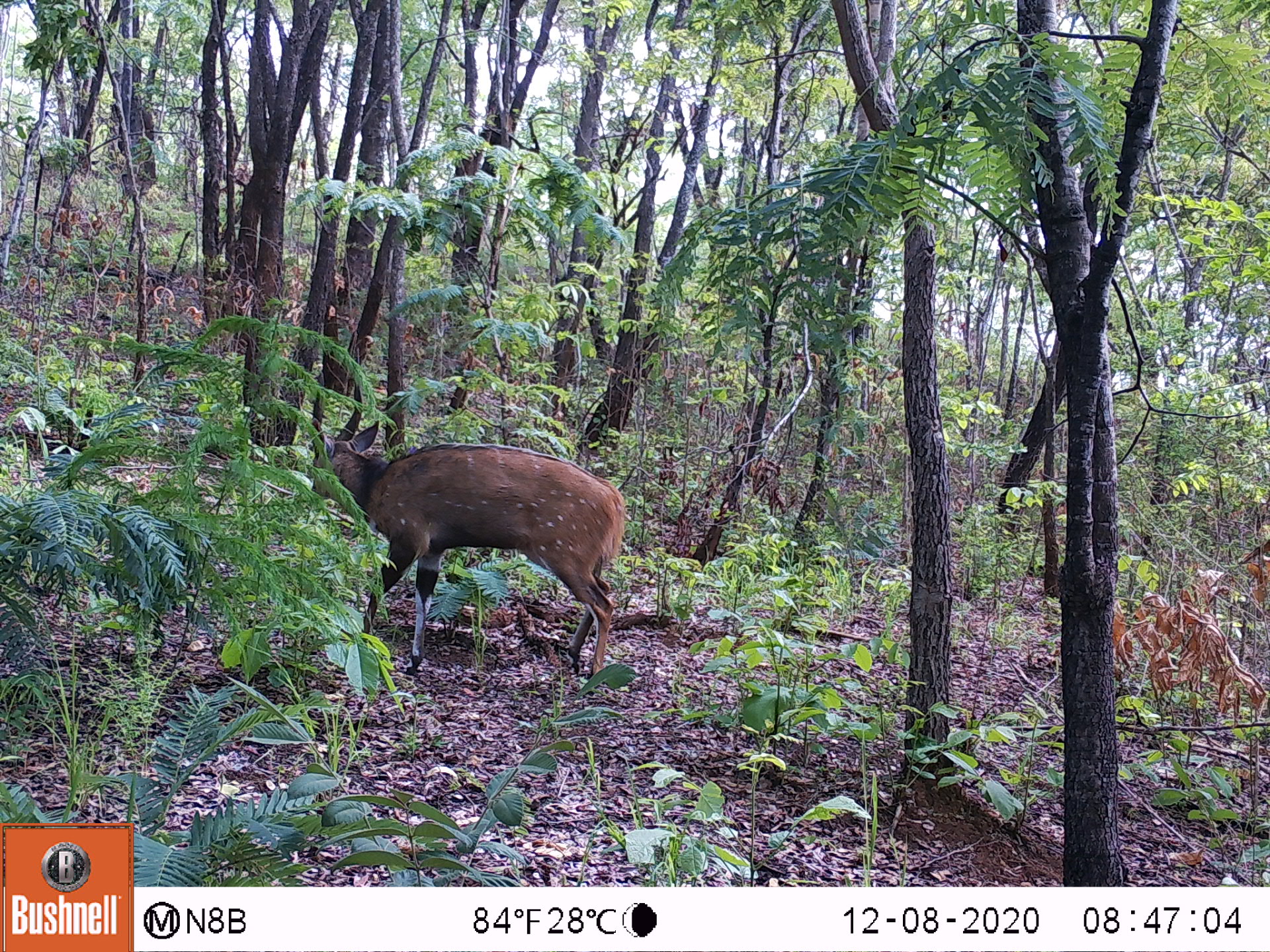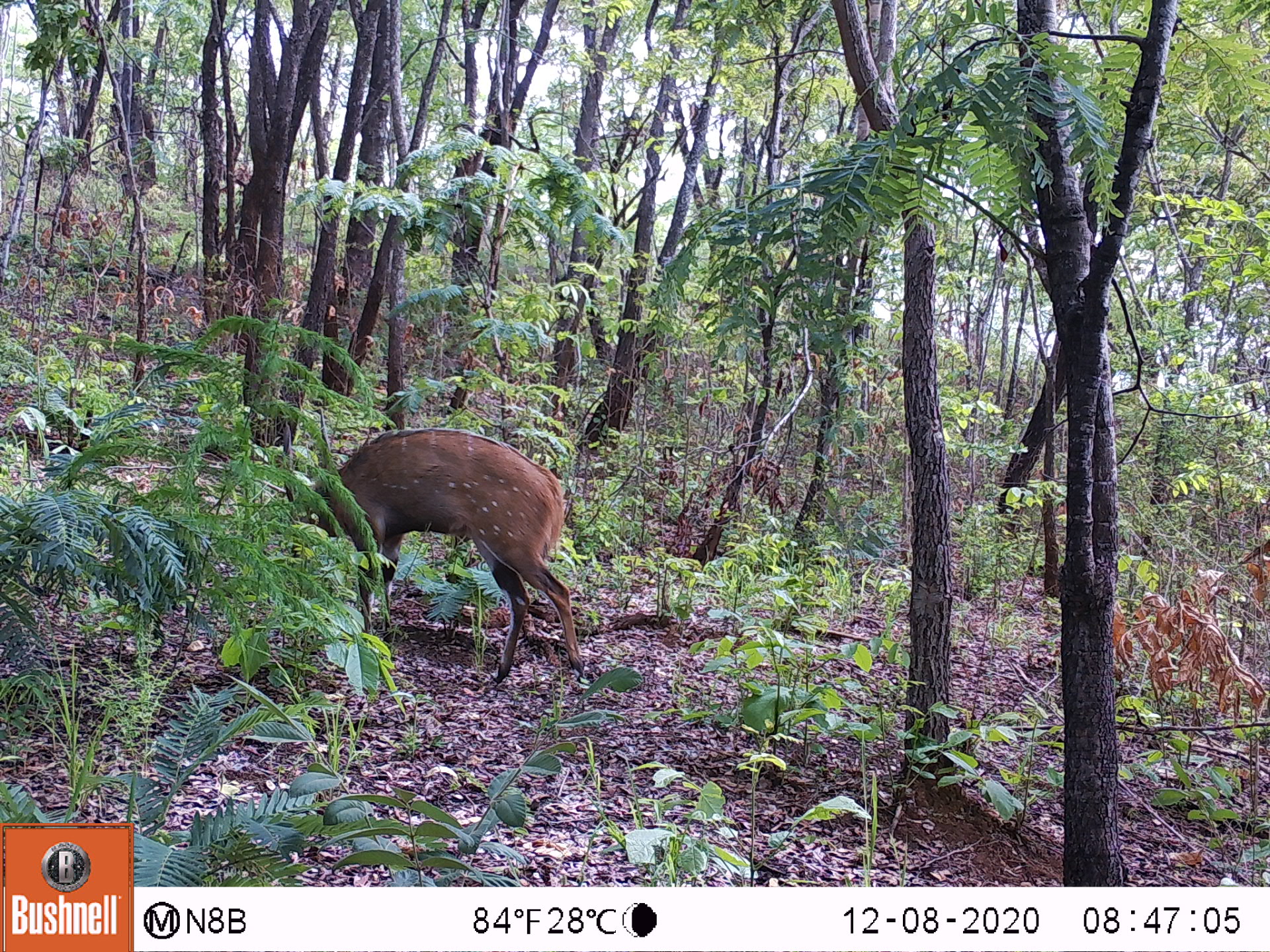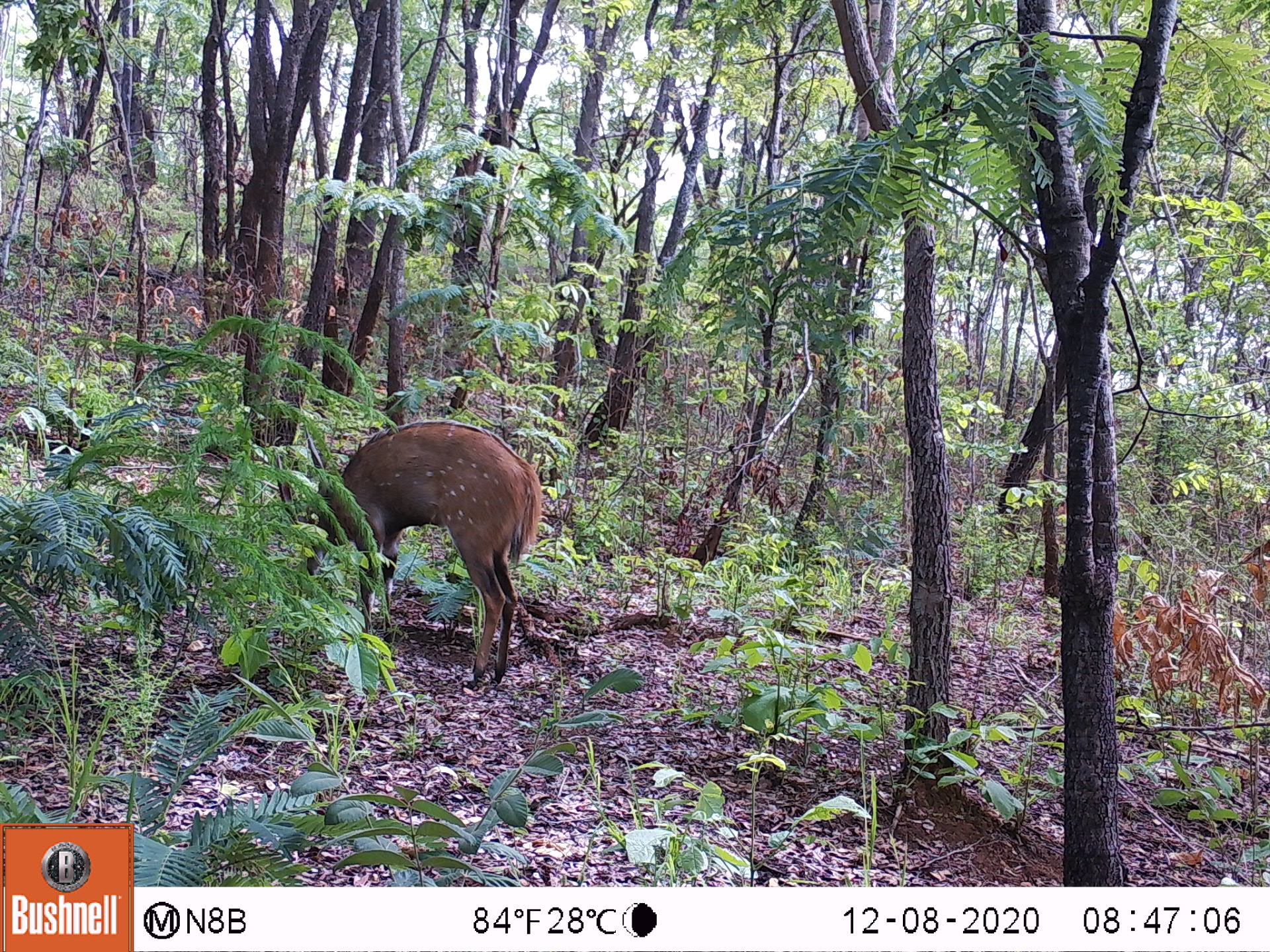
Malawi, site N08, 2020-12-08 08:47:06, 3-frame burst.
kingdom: Animalia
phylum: Chordata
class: Mammalia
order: Artiodactyla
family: Bovidae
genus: Tragelaphus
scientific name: Tragelaphus sylvaticus sylvaticus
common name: cape bushbuck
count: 1